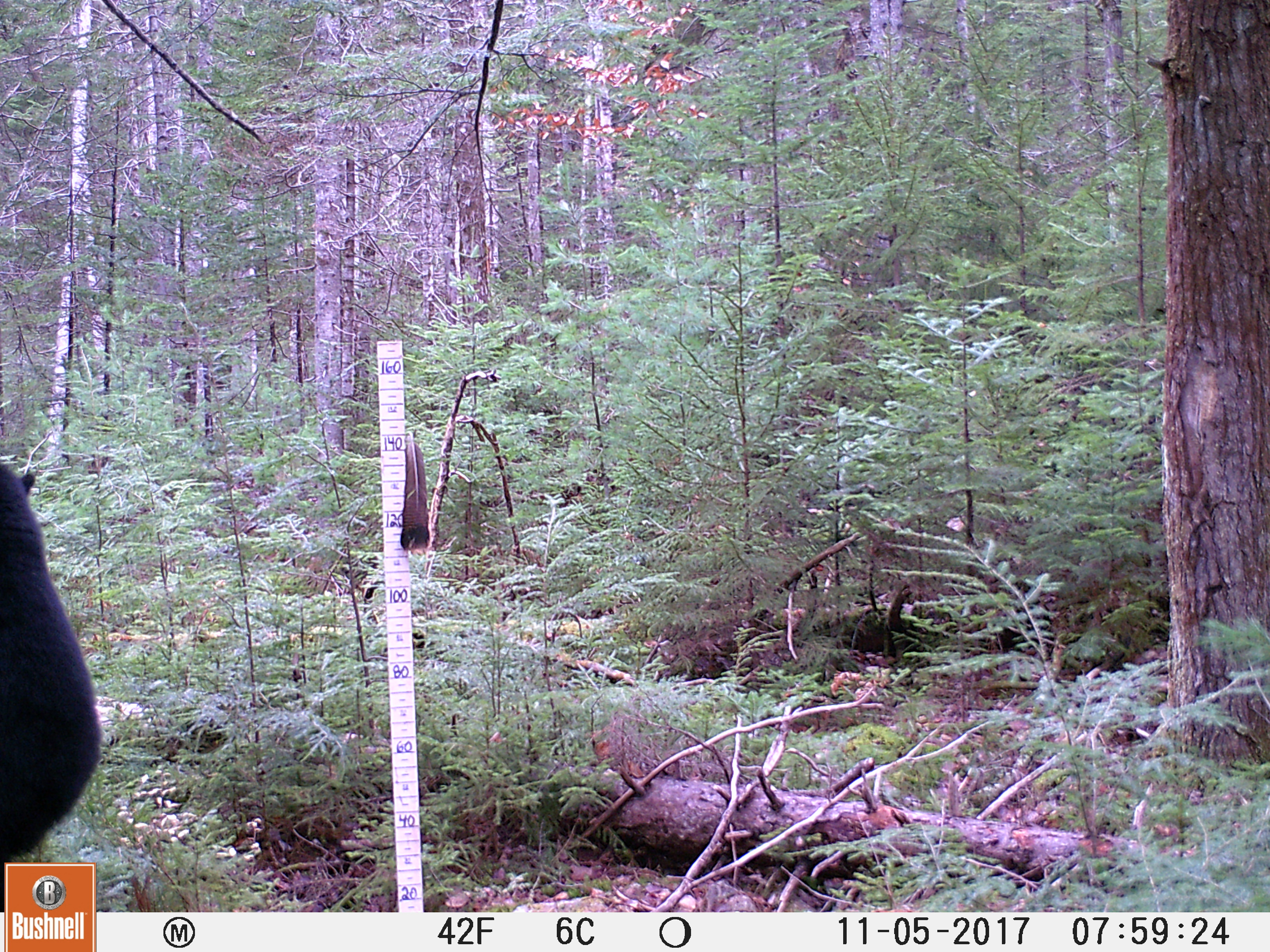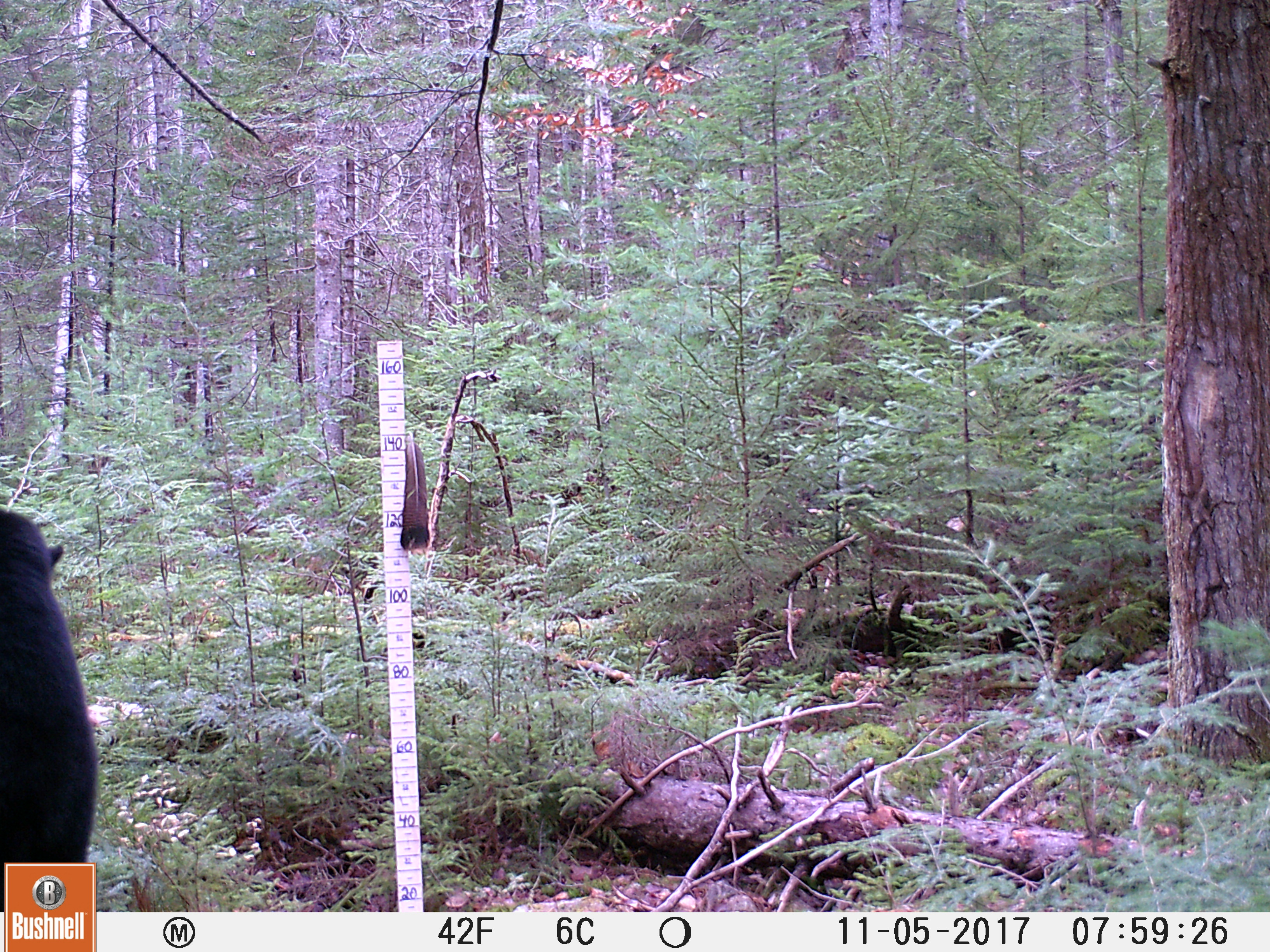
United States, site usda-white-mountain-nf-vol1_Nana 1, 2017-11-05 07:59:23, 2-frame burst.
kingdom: Animalia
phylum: Chordata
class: Mammalia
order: Carnivora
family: Ursidae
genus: Ursus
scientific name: Ursus americanus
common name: black bear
Black bear (Ursus americanus).